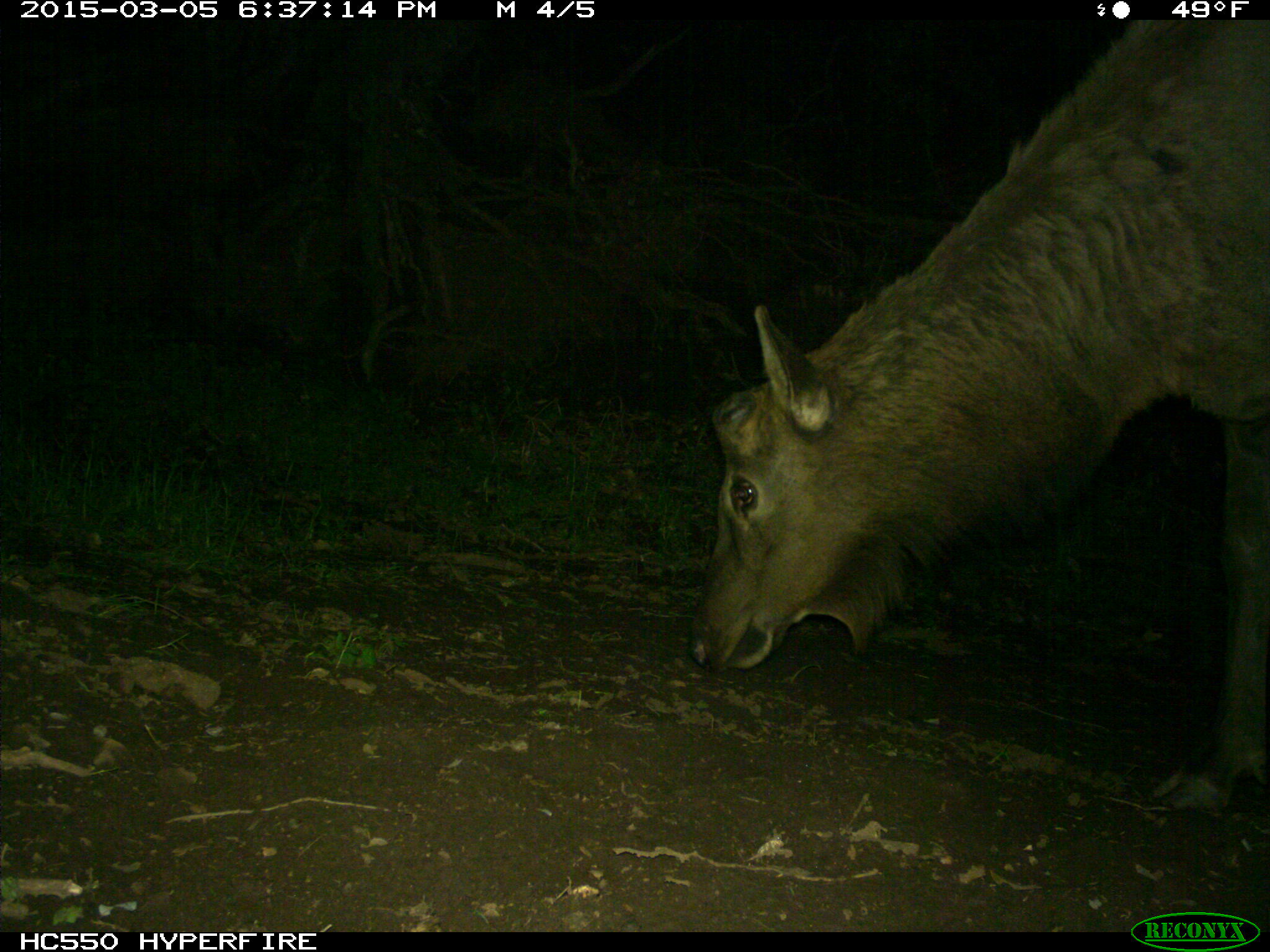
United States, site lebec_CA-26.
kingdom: Animalia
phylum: Chordata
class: Mammalia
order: Artiodactyla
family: Cervidae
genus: Cervus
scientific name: Cervus canadensis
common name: elk